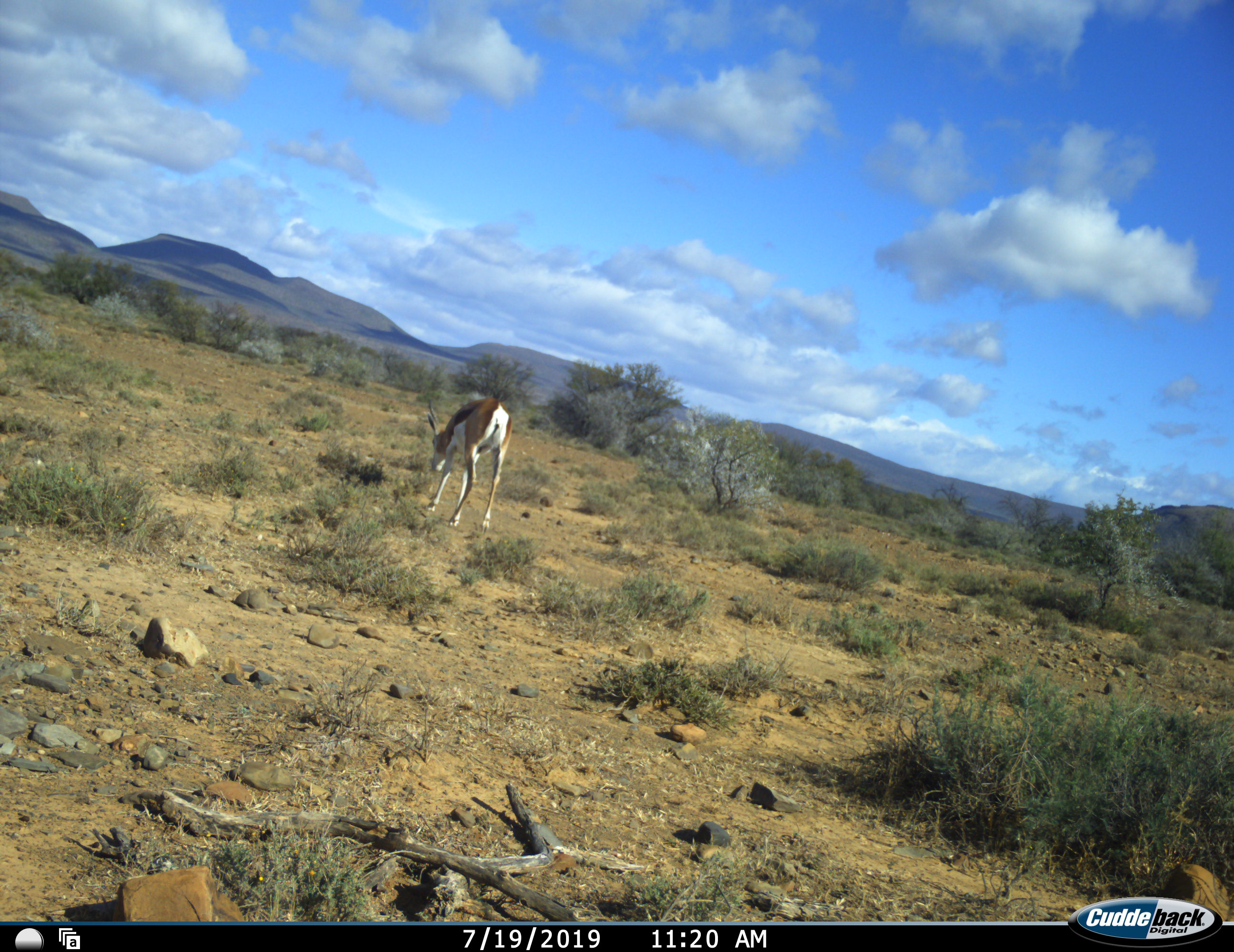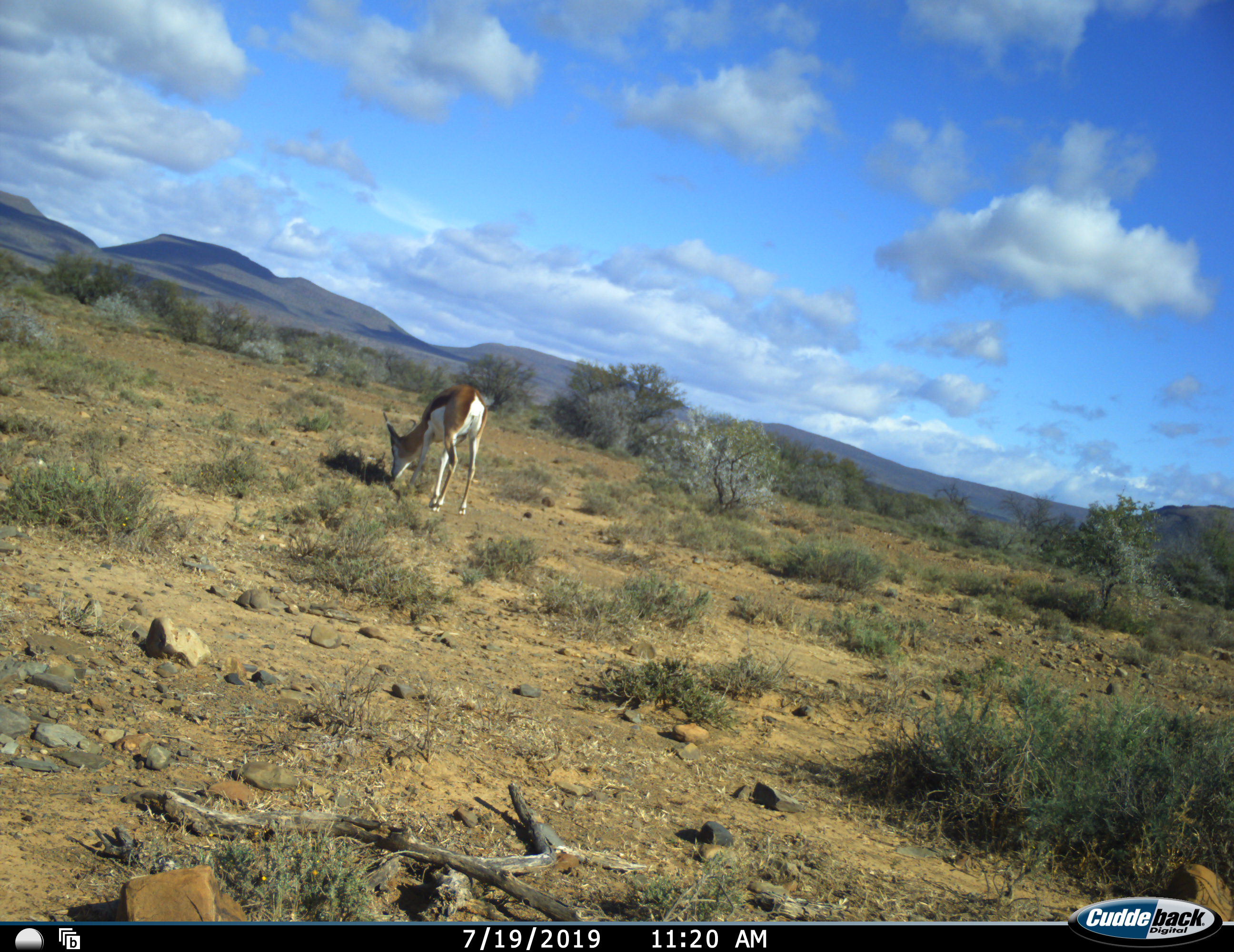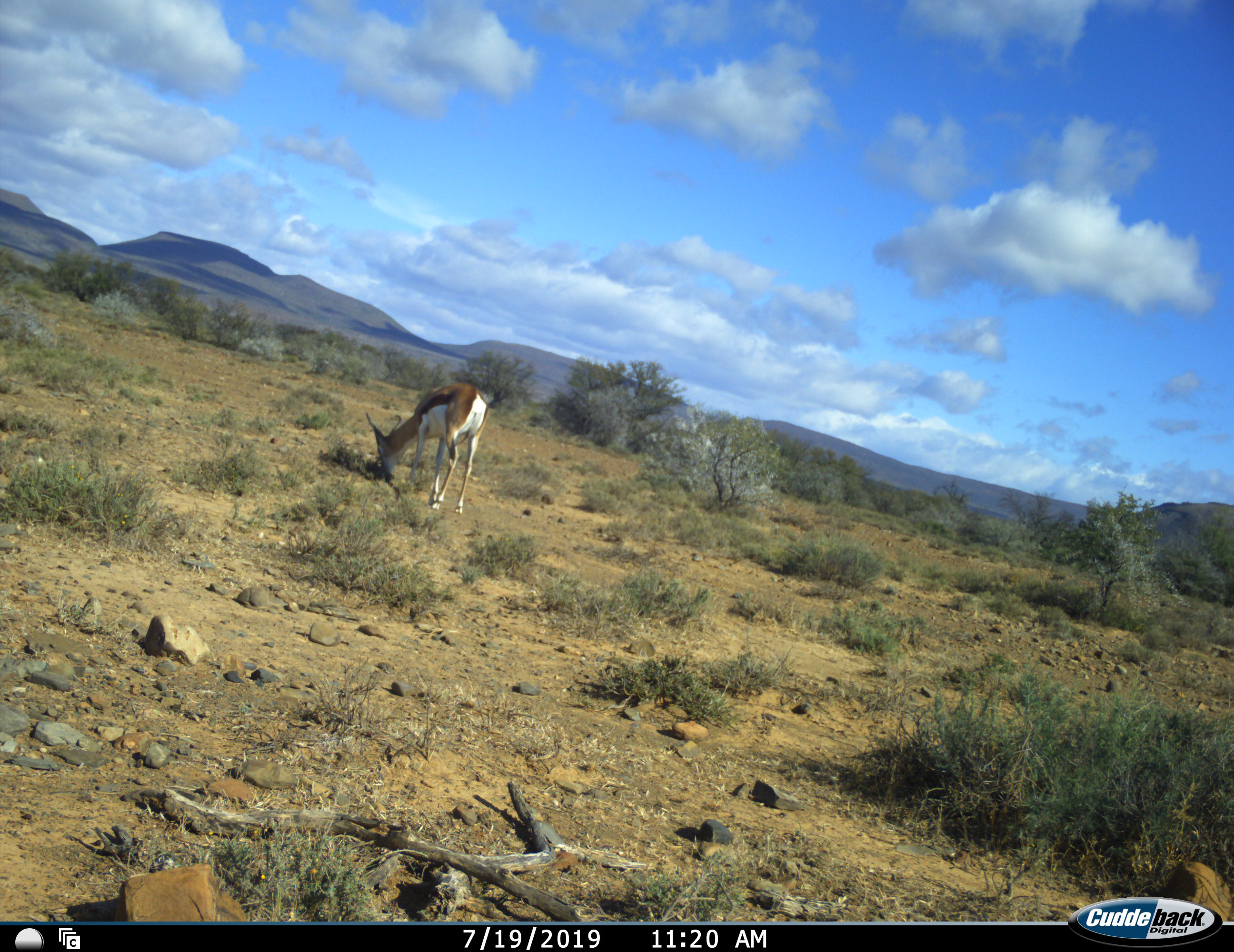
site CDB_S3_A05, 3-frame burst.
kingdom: Animalia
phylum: Chordata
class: Mammalia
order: Artiodactyla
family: Bovidae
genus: Antidorcas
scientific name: Antidorcas marsupialis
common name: springbok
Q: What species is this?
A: Springbok (Antidorcas marsupialis).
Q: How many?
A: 1.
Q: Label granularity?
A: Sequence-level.